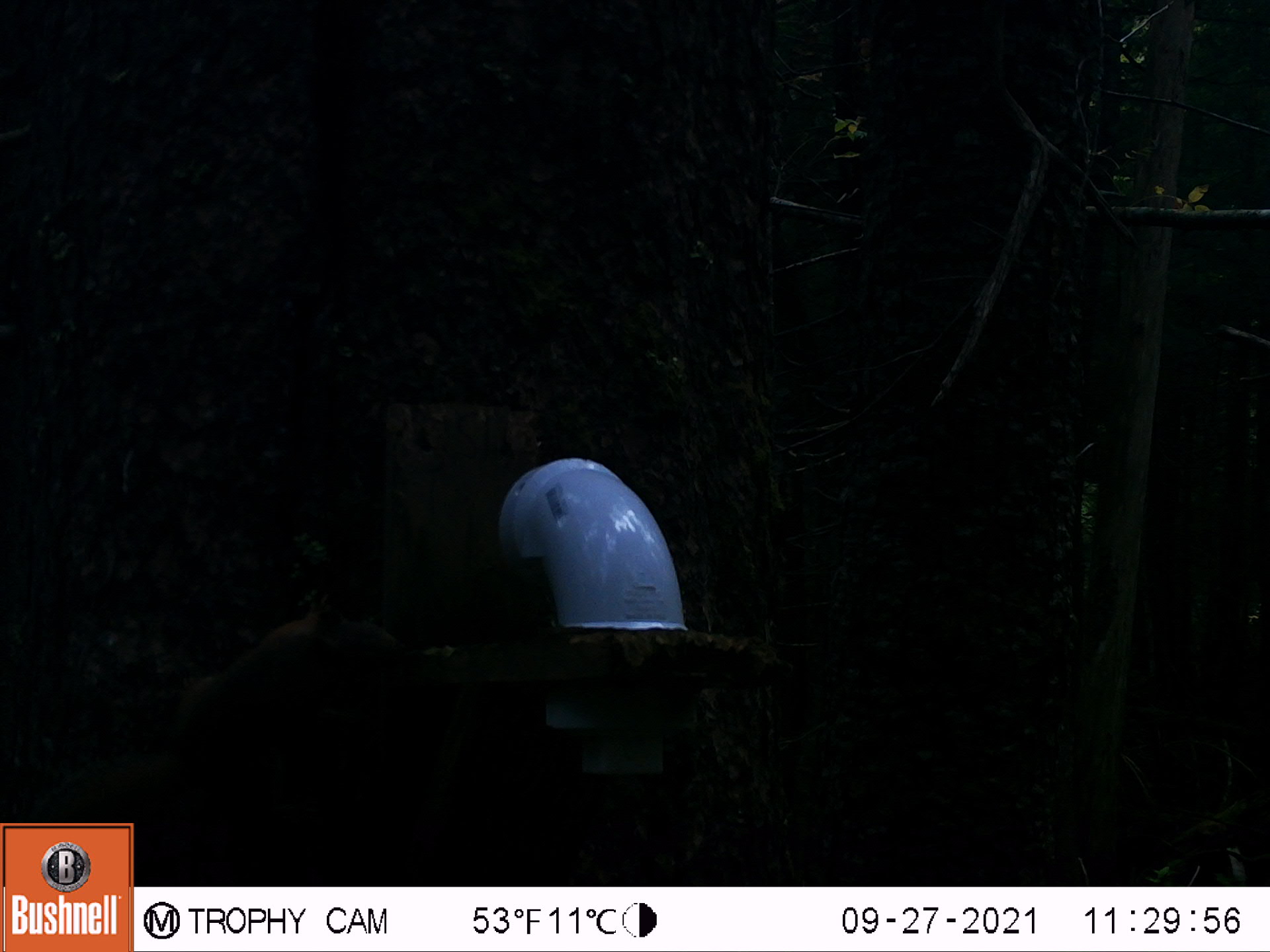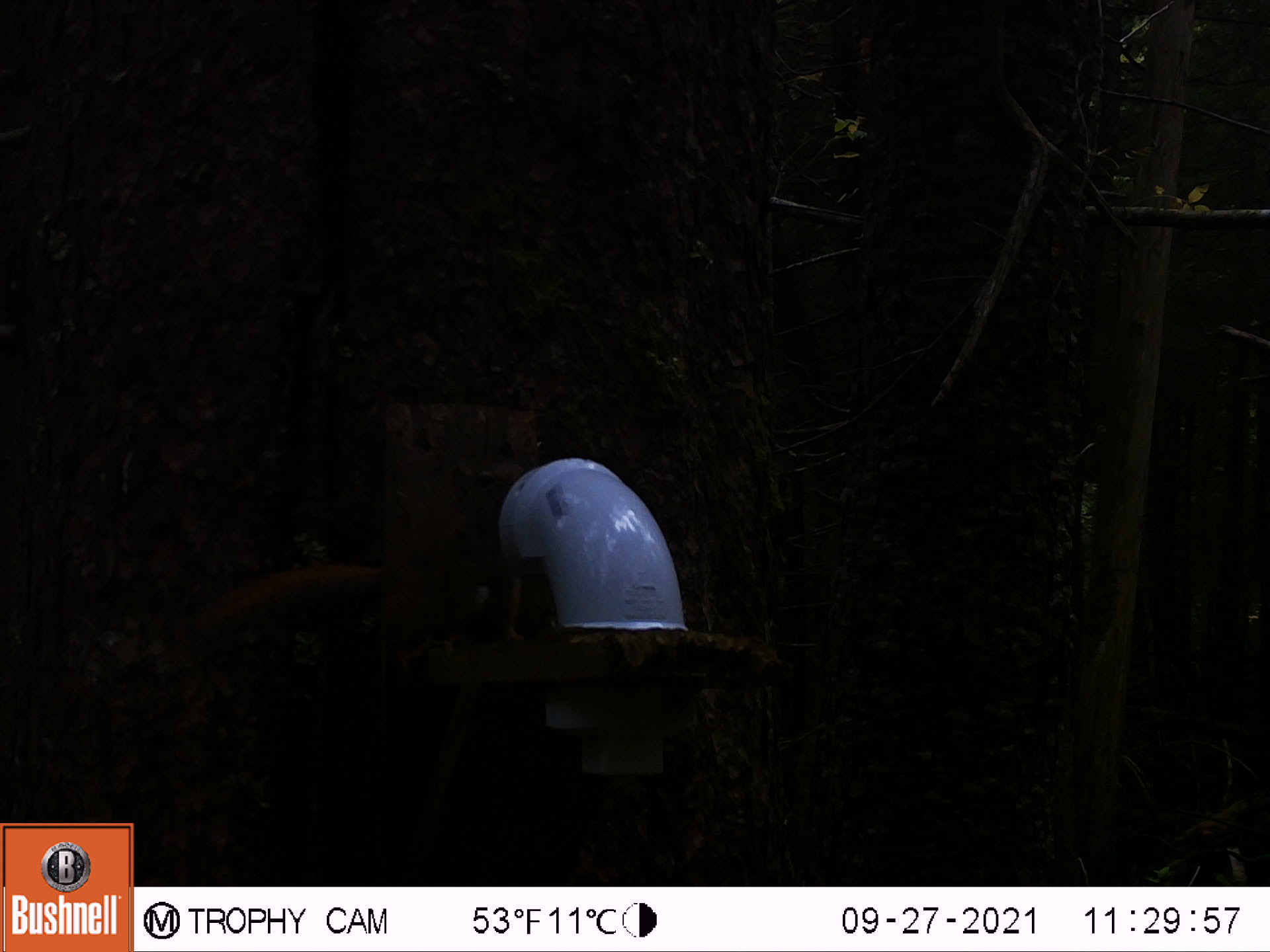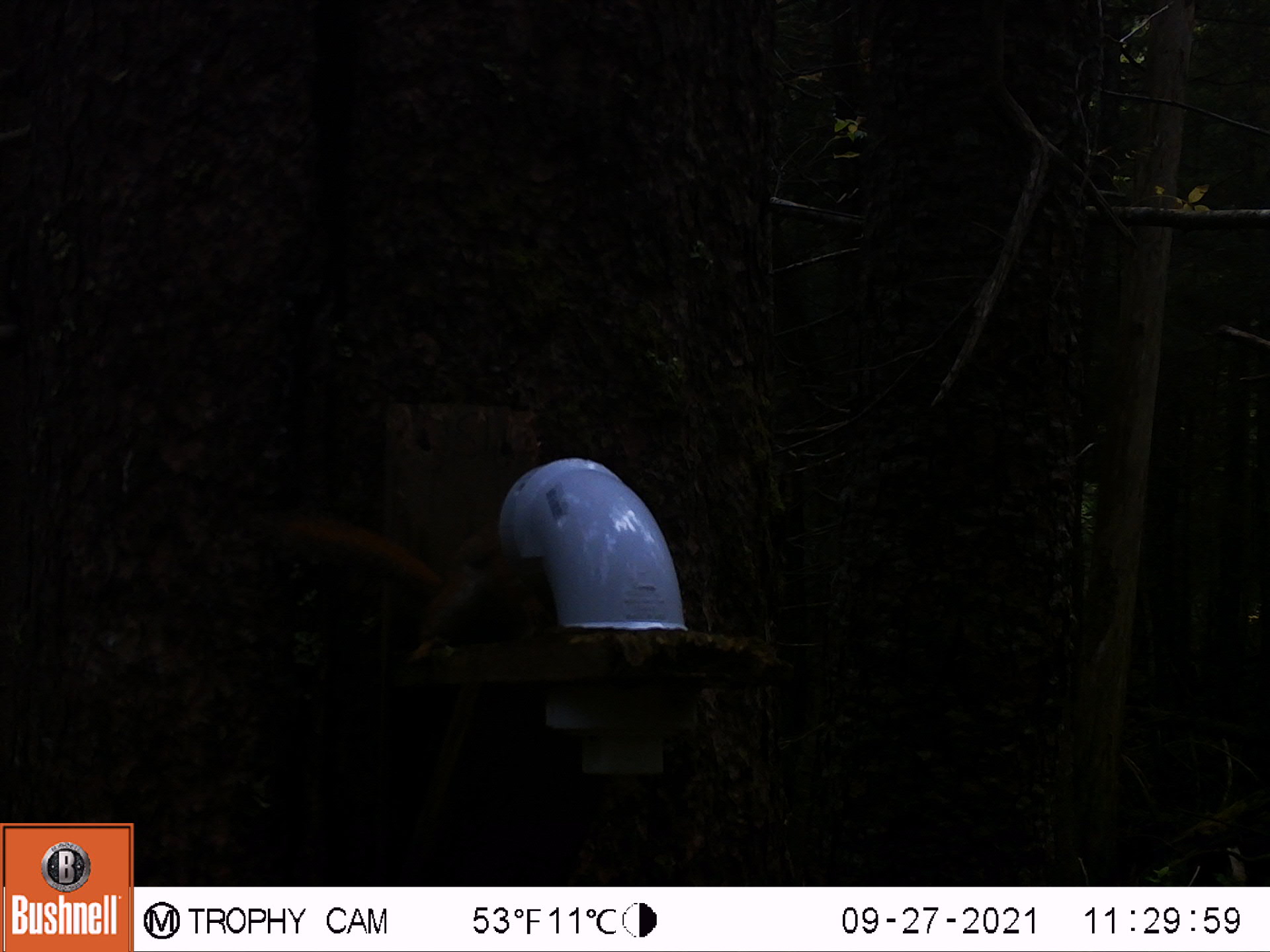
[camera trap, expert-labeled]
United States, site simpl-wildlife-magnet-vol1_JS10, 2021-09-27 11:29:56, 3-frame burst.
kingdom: Animalia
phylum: Chordata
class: Mammalia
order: Rodentia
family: Sciuridae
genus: Tamiasciurus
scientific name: Tamiasciurus hudsonicus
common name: red squirrel